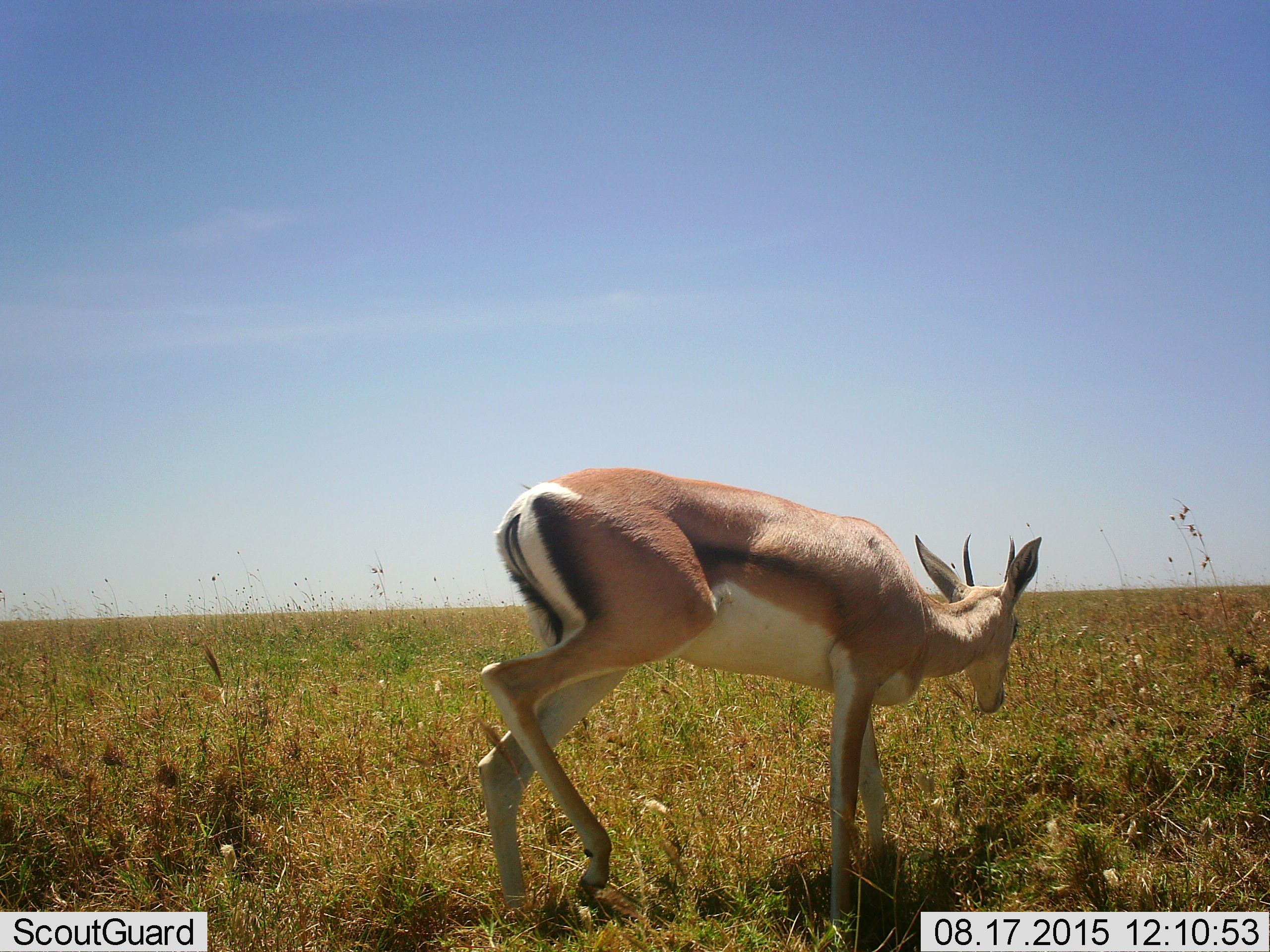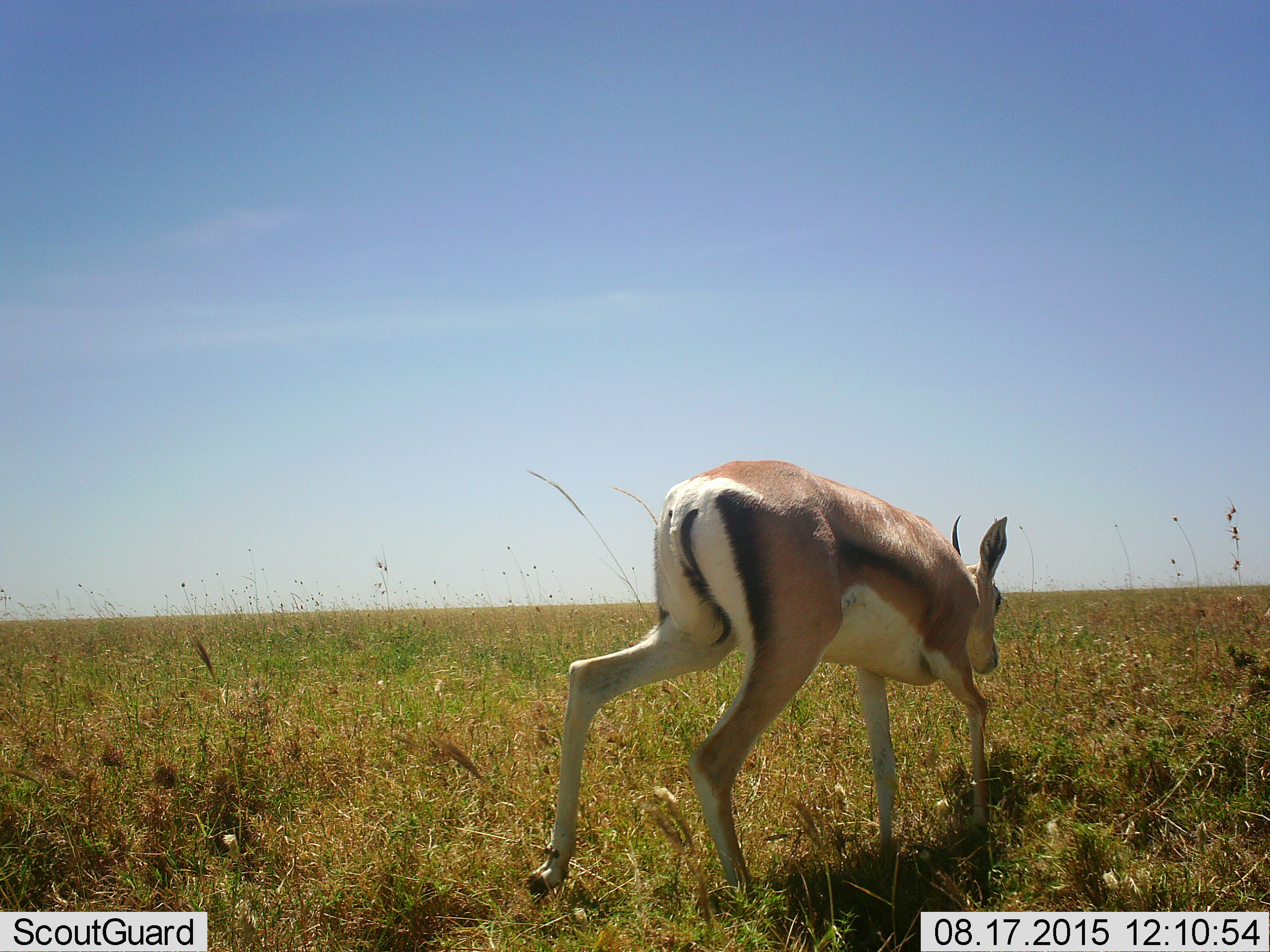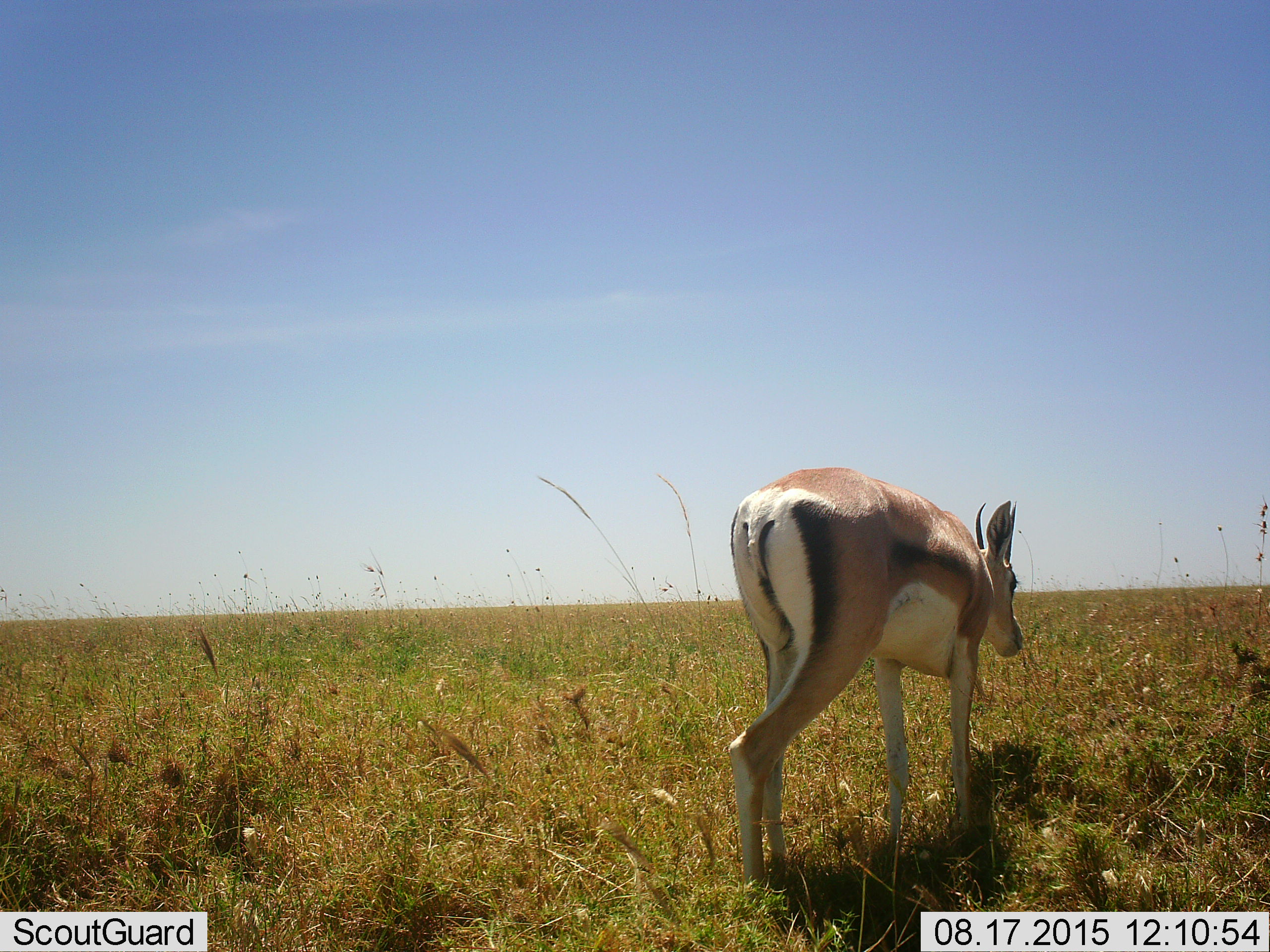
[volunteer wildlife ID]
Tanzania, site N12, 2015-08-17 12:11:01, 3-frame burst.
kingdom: Animalia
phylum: Chordata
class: Mammalia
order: Artiodactyla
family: Bovidae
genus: Eudorcas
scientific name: Eudorcas thomsonii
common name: thomson's gazelle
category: gazellethomsons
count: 1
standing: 0%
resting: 0%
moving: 83%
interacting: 0%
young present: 0%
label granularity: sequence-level